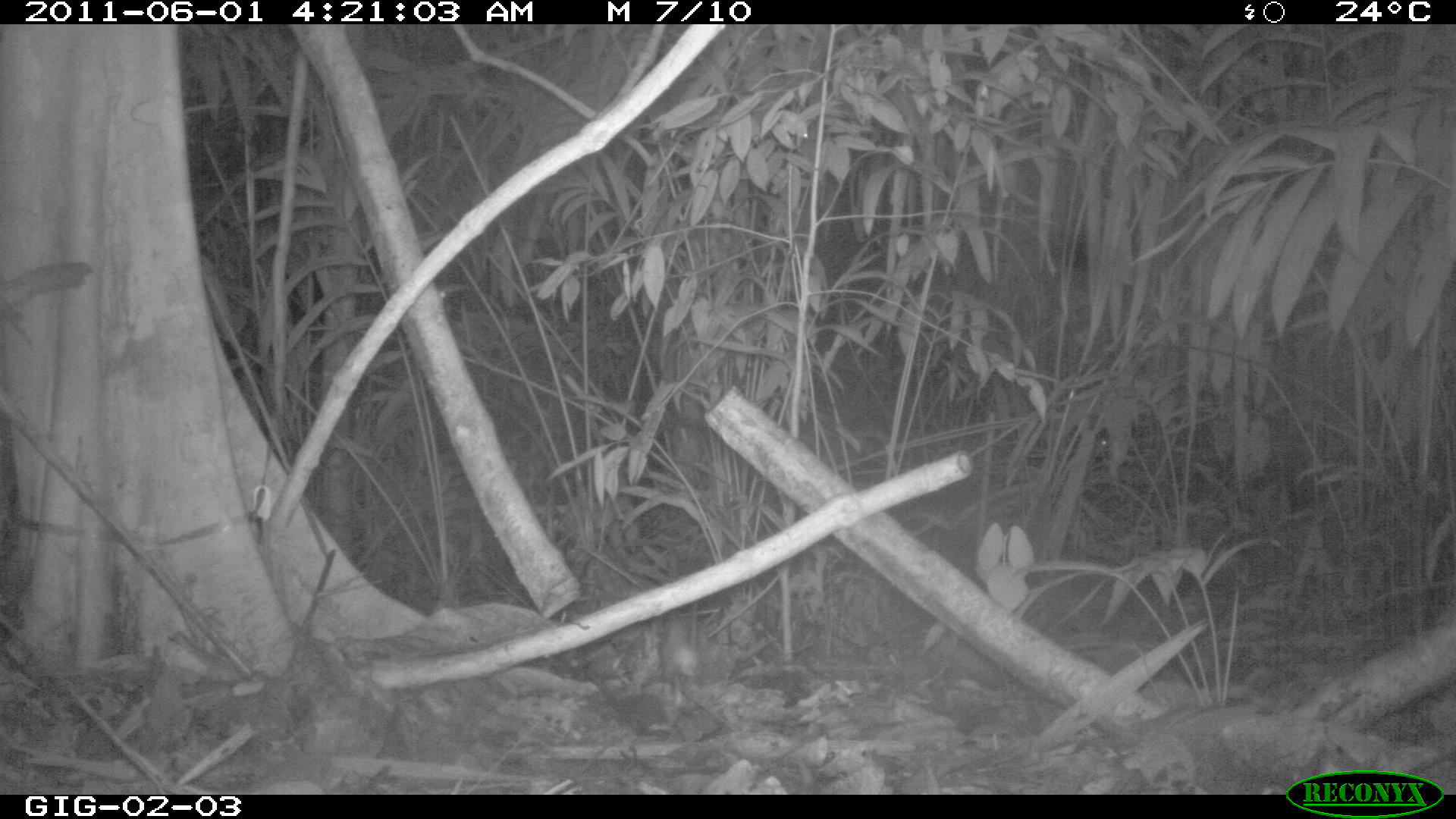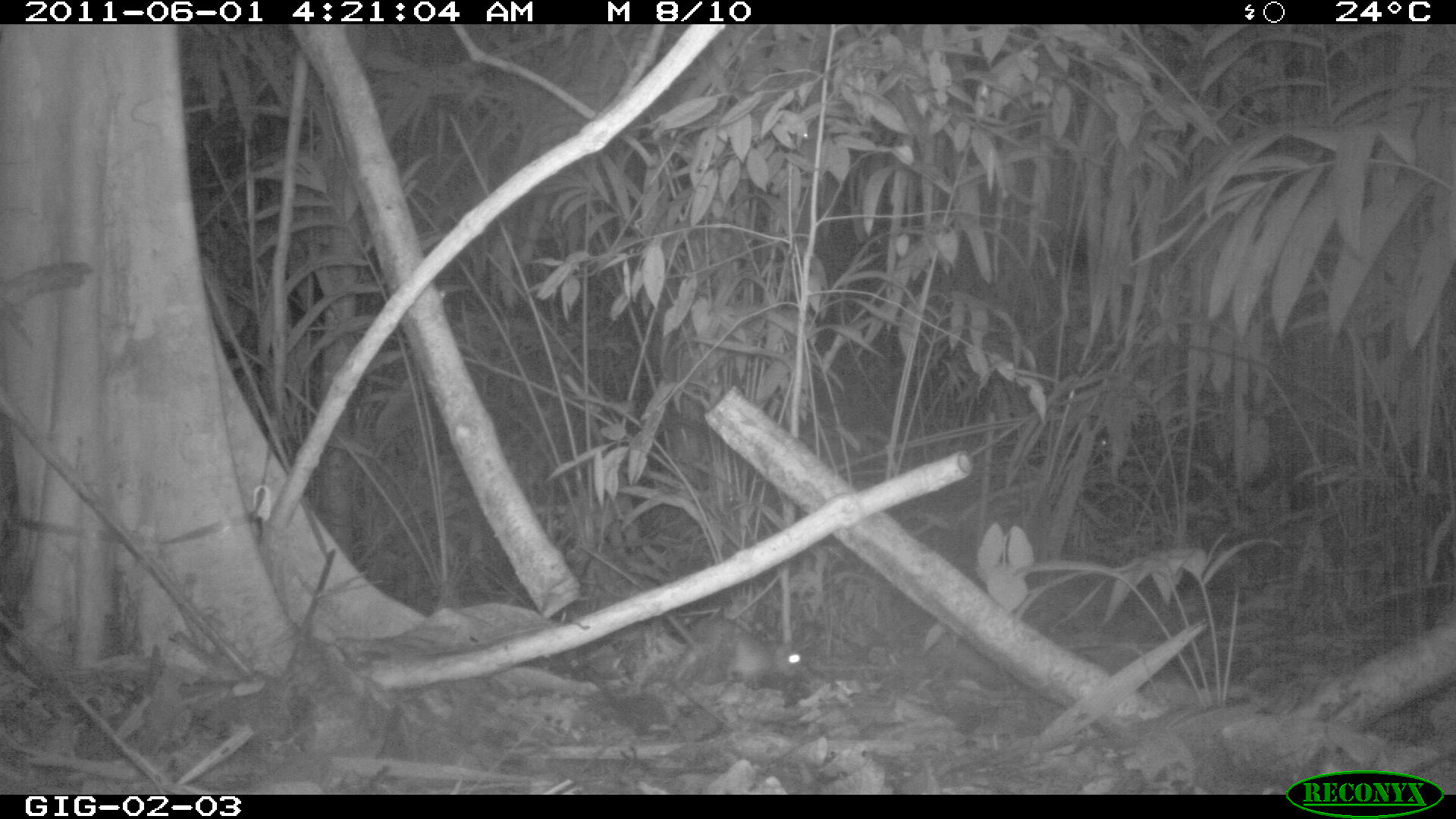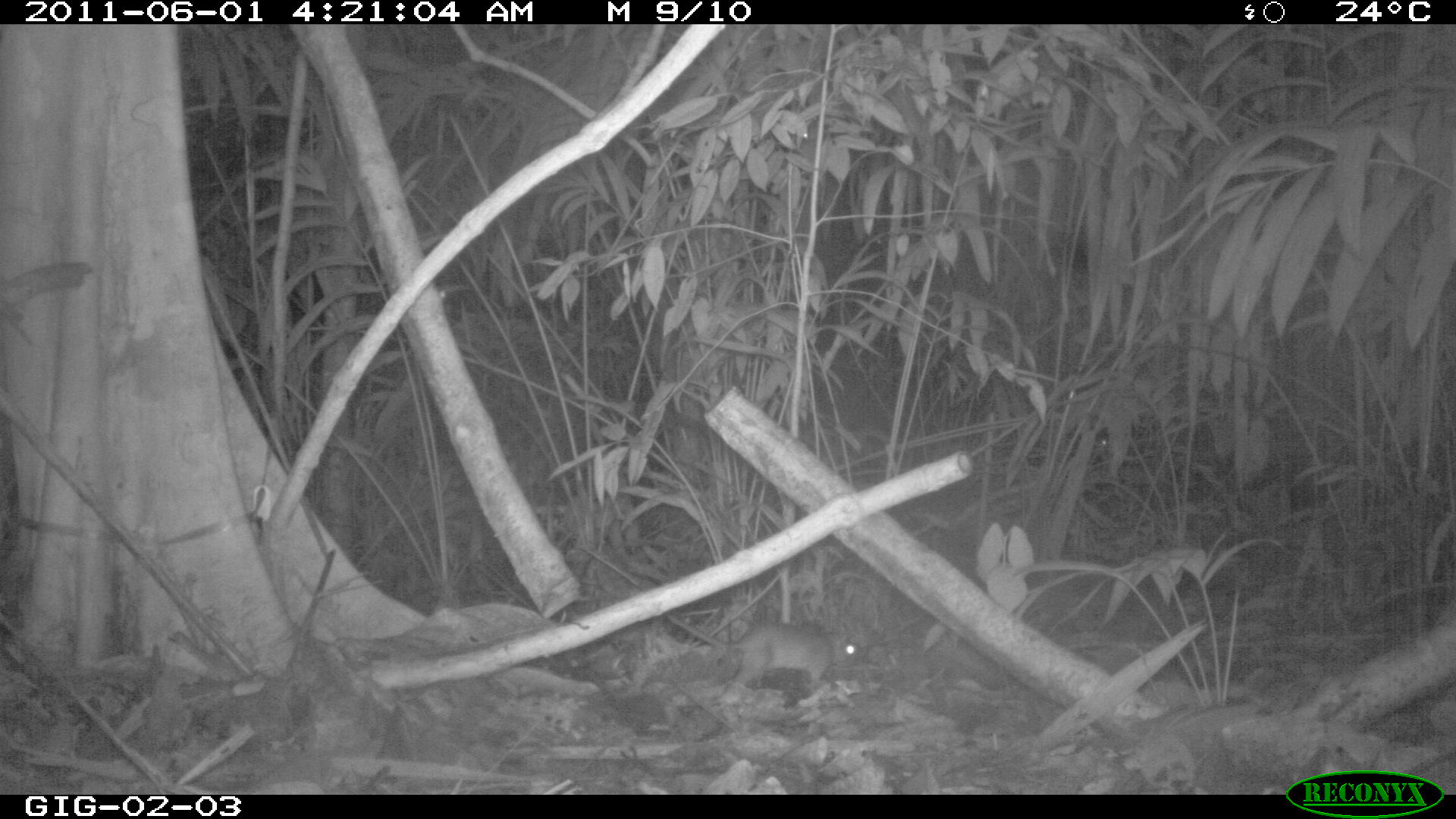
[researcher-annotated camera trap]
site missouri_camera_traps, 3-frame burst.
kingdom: Animalia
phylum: Chordata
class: Mammalia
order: Rodentia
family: Muridae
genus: Rattus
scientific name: Rattus praetor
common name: spiny rat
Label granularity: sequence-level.